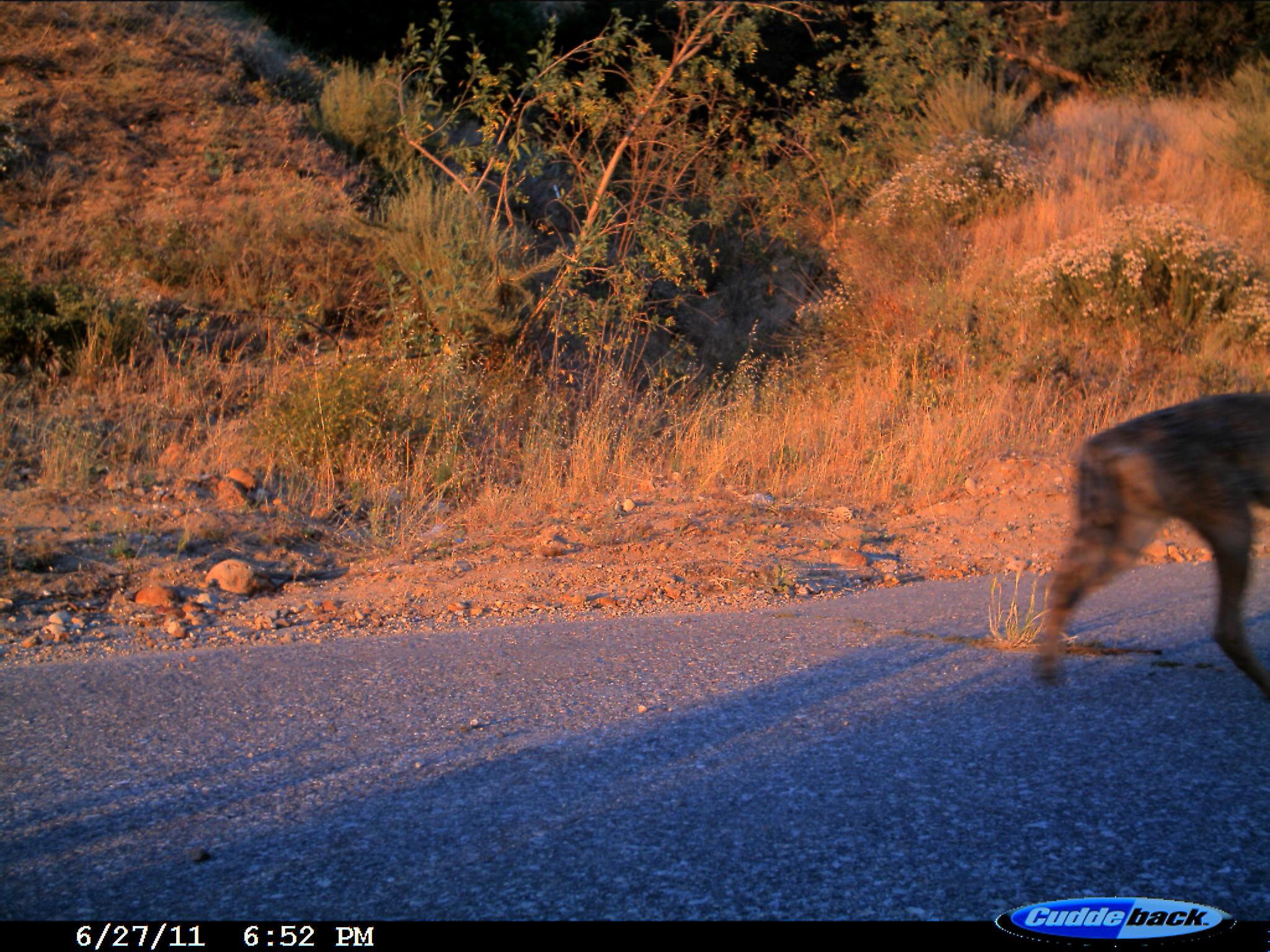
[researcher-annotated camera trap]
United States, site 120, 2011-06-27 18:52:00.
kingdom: Animalia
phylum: Chordata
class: Mammalia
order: Carnivora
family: Canidae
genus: Canis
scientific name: Canis latrans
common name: coyote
Coyote (Canis latrans).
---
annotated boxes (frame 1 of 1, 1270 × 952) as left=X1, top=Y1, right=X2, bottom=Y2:
coyote: left=1029, top=381, right=1262, bottom=708